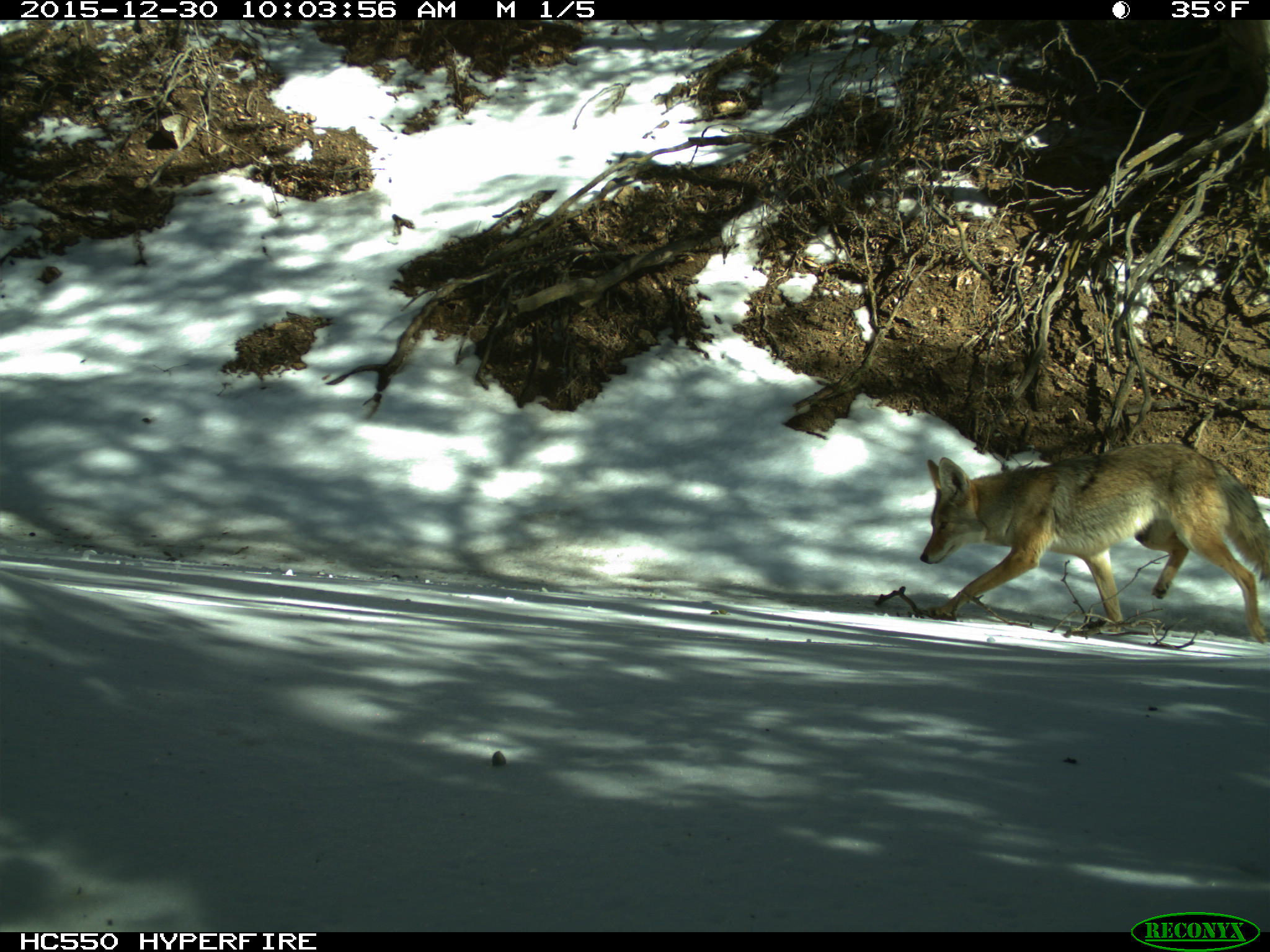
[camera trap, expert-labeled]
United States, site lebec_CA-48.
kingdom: Animalia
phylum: Chordata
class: Mammalia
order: Carnivora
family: Canidae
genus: Canis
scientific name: Canis latrans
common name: coyote